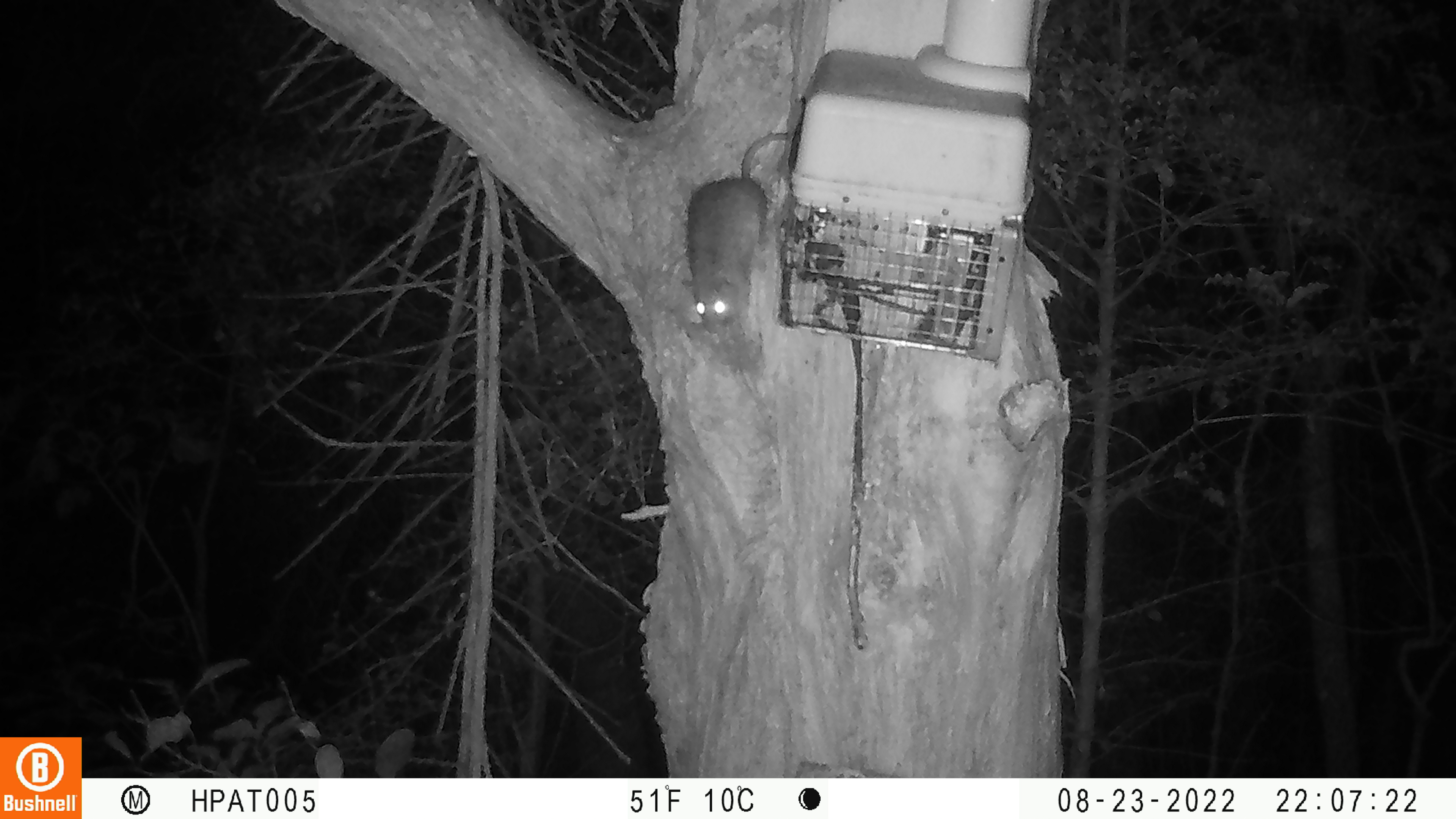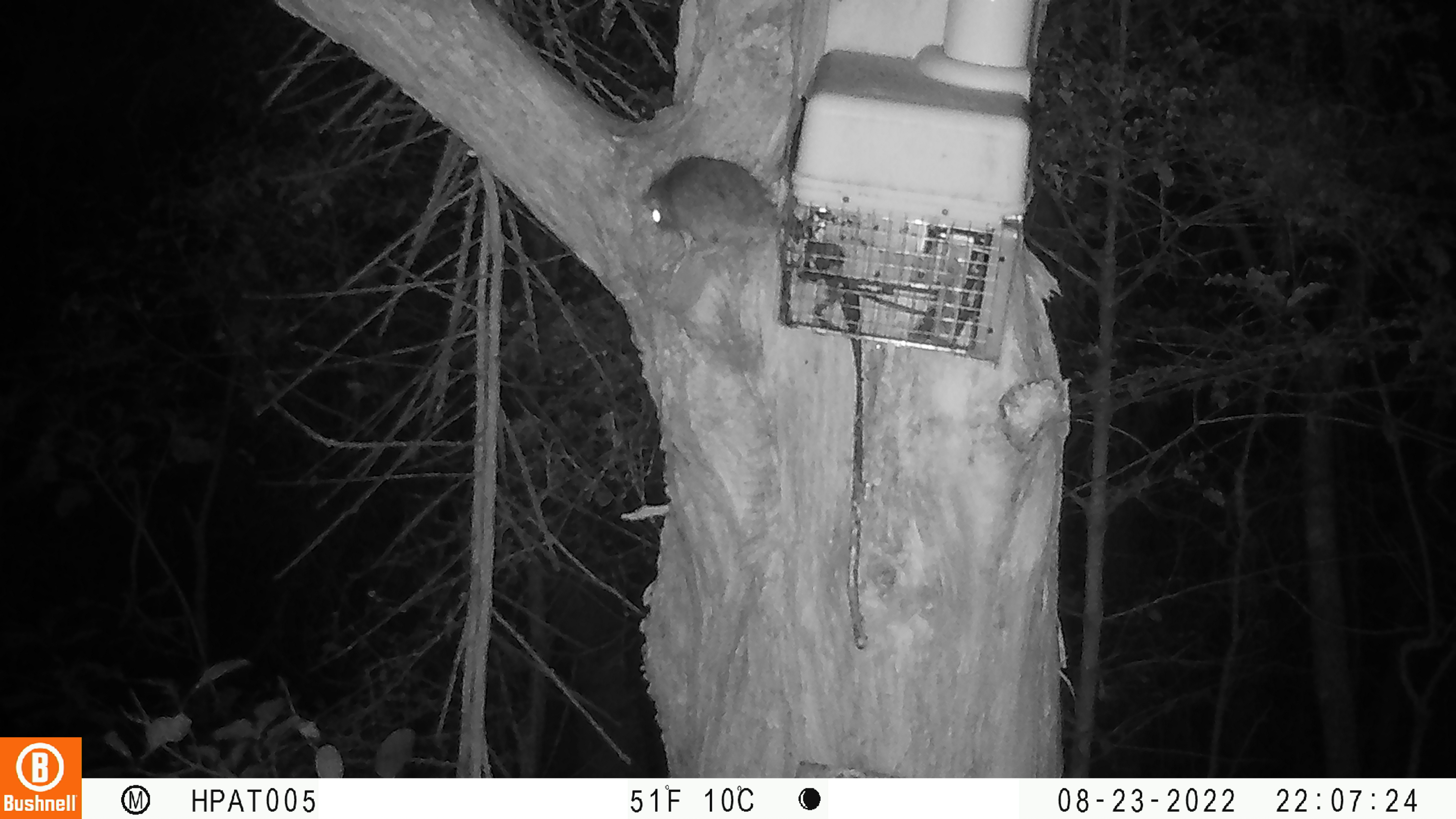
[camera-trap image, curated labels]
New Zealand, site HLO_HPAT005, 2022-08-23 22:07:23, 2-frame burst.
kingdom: Animalia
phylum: Chordata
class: Mammalia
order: Rodentia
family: Muridae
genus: Rattus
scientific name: Rattus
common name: rat